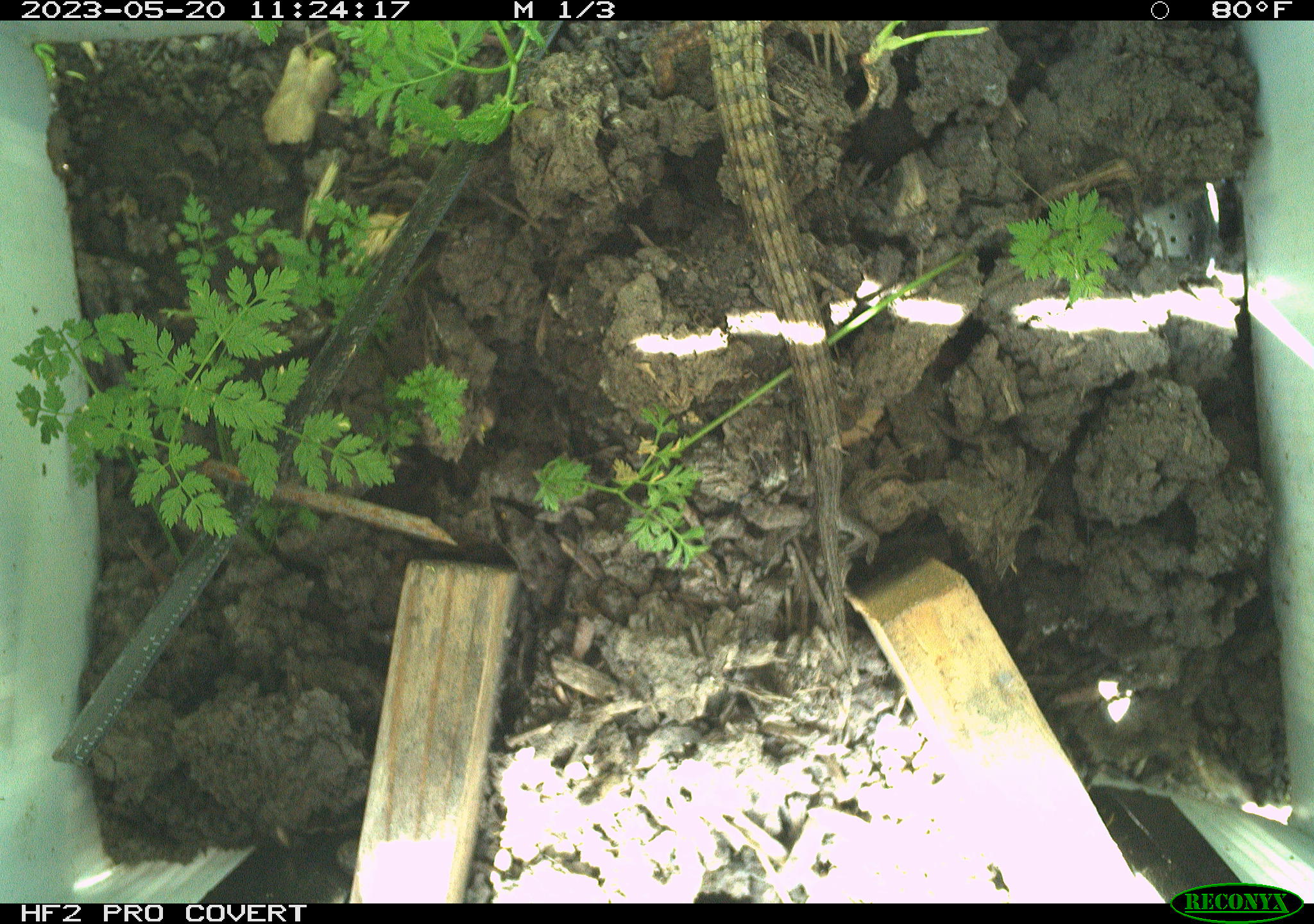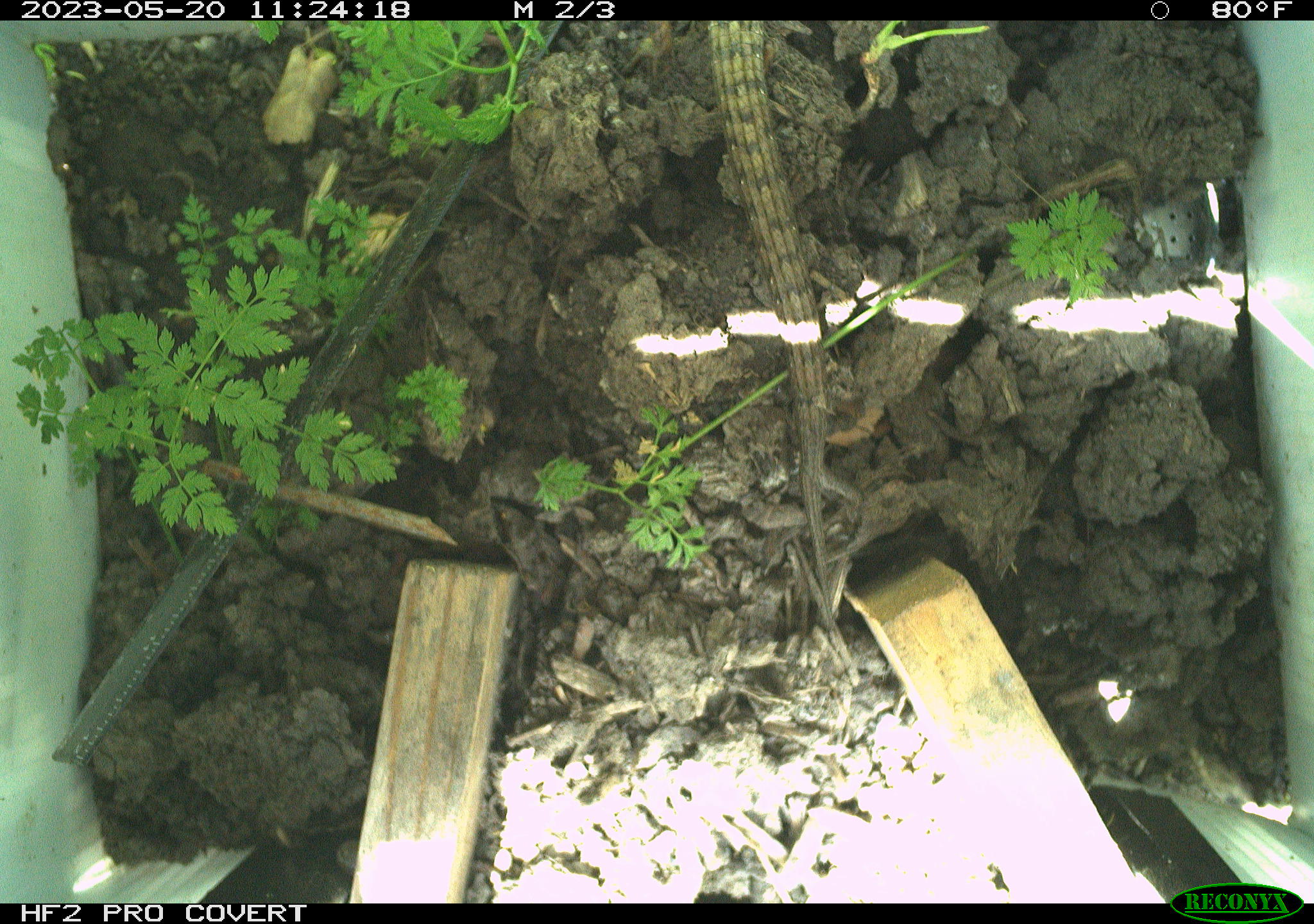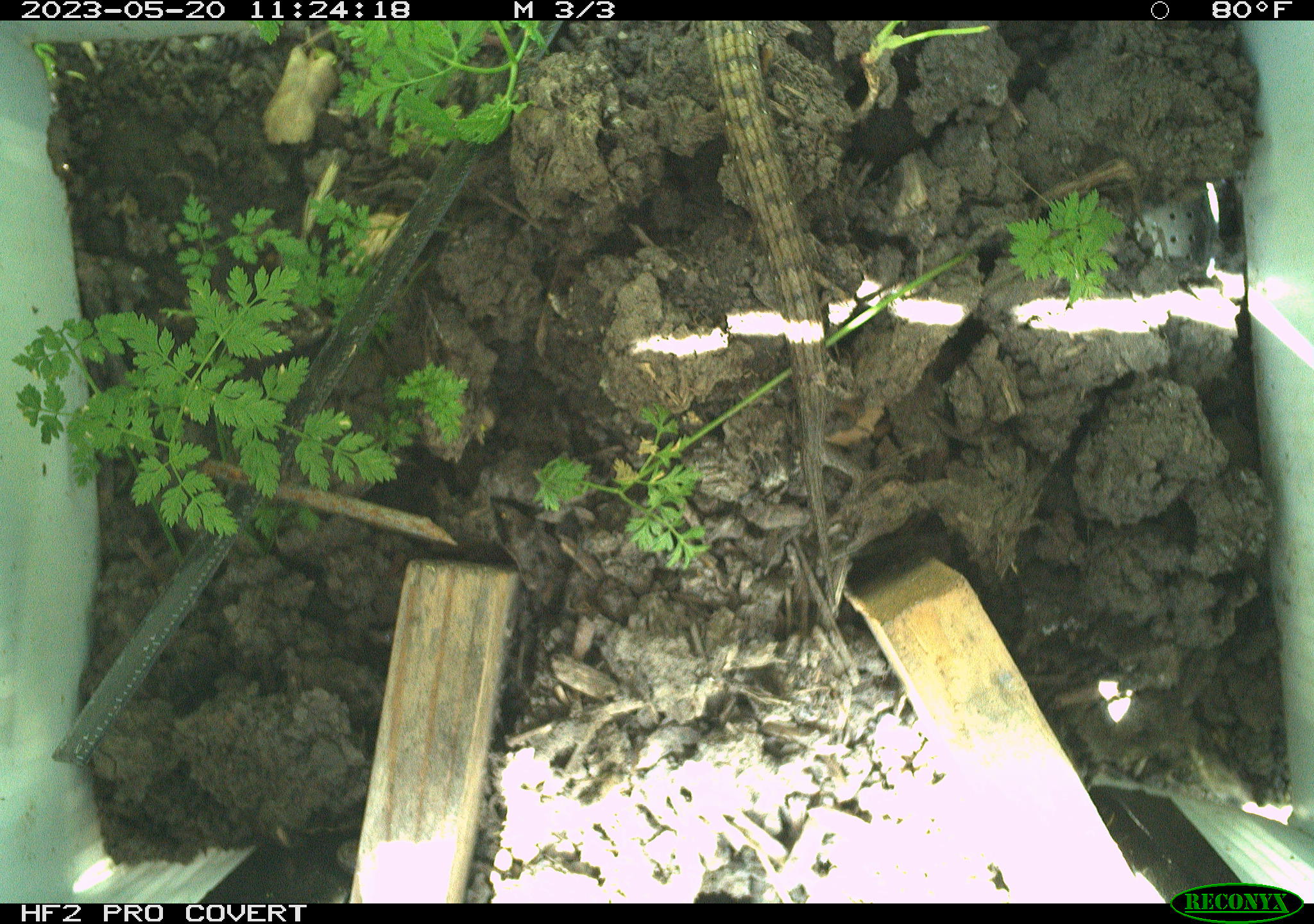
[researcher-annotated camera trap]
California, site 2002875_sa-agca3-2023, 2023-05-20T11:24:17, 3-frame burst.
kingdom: Animalia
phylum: Chordata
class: Reptilia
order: Squamata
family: Anguidae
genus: Elgaria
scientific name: Elgaria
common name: alligator lizards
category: elgaria species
Elgaria species (alligator lizards) (Elgaria).